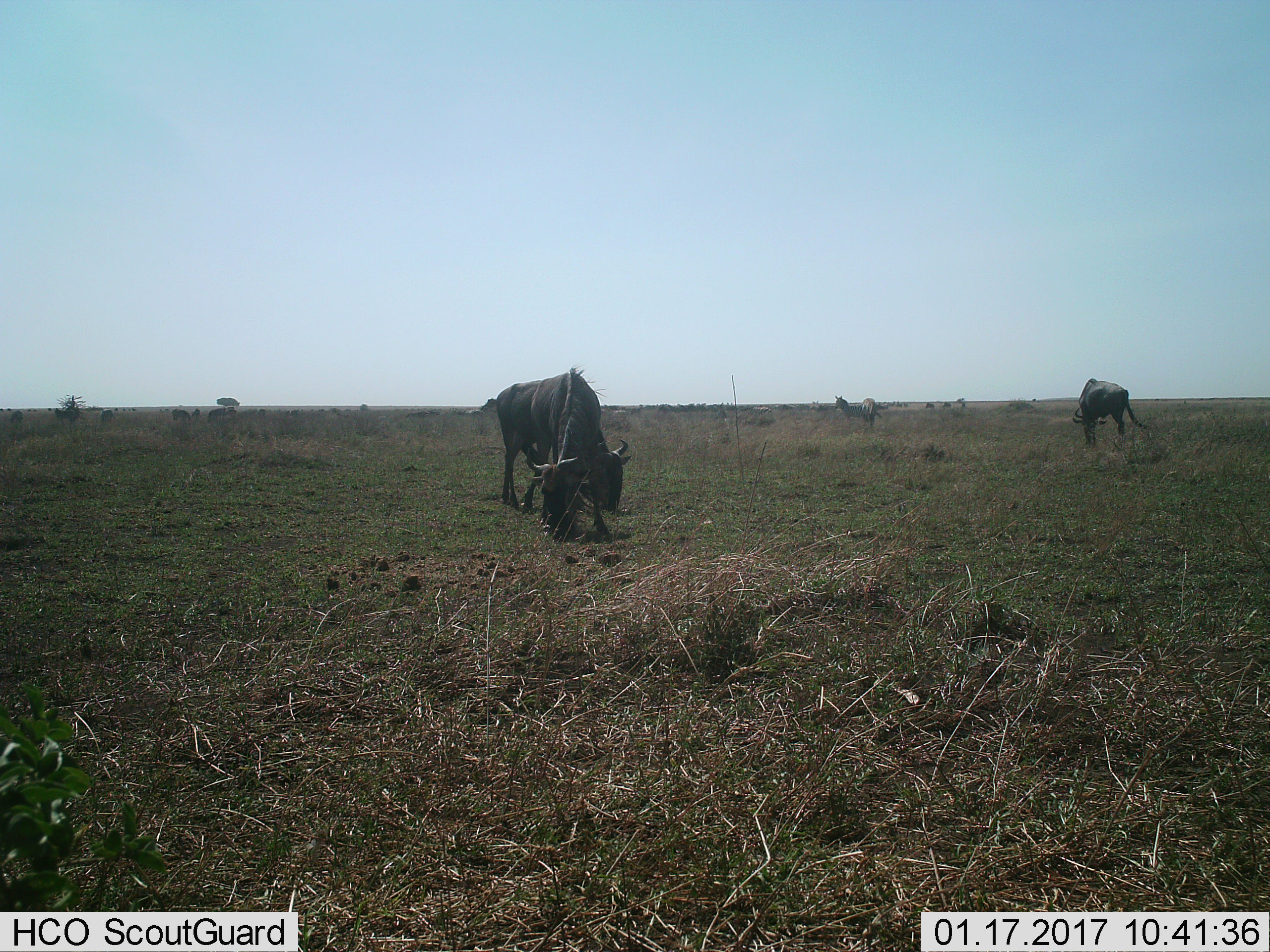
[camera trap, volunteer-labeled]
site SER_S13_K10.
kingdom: Animalia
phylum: Chordata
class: Mammalia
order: Artiodactyla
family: Bovidae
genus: Connochaetes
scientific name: Connochaetes taurinus taurinus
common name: blue wildebeest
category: wildebeestblue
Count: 3.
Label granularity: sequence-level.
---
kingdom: Animalia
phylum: Chordata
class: Mammalia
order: Perissodactyla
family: Equidae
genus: Equus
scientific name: Equus quagga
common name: plains zebra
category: zebraplains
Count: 10.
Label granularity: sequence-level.